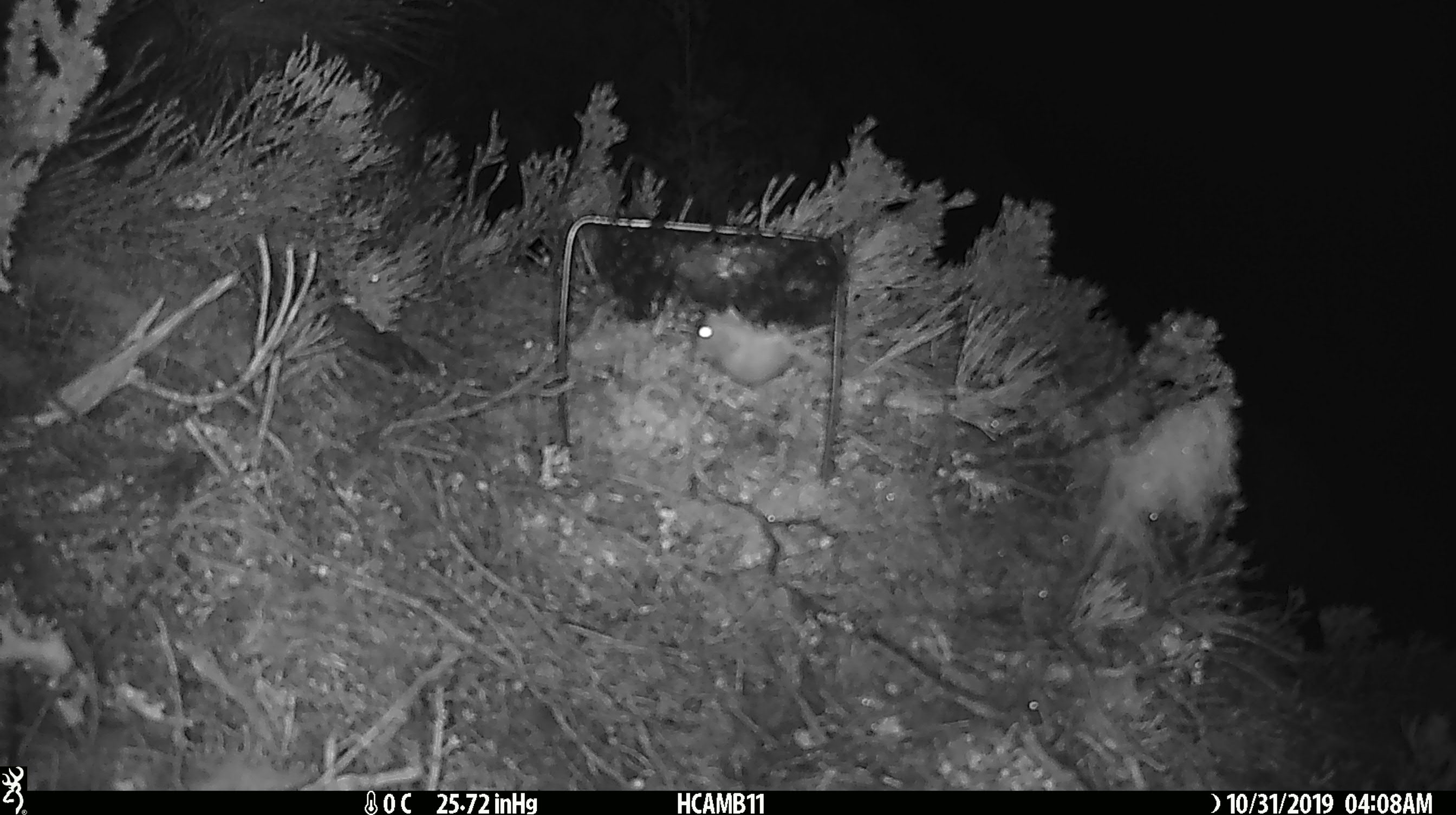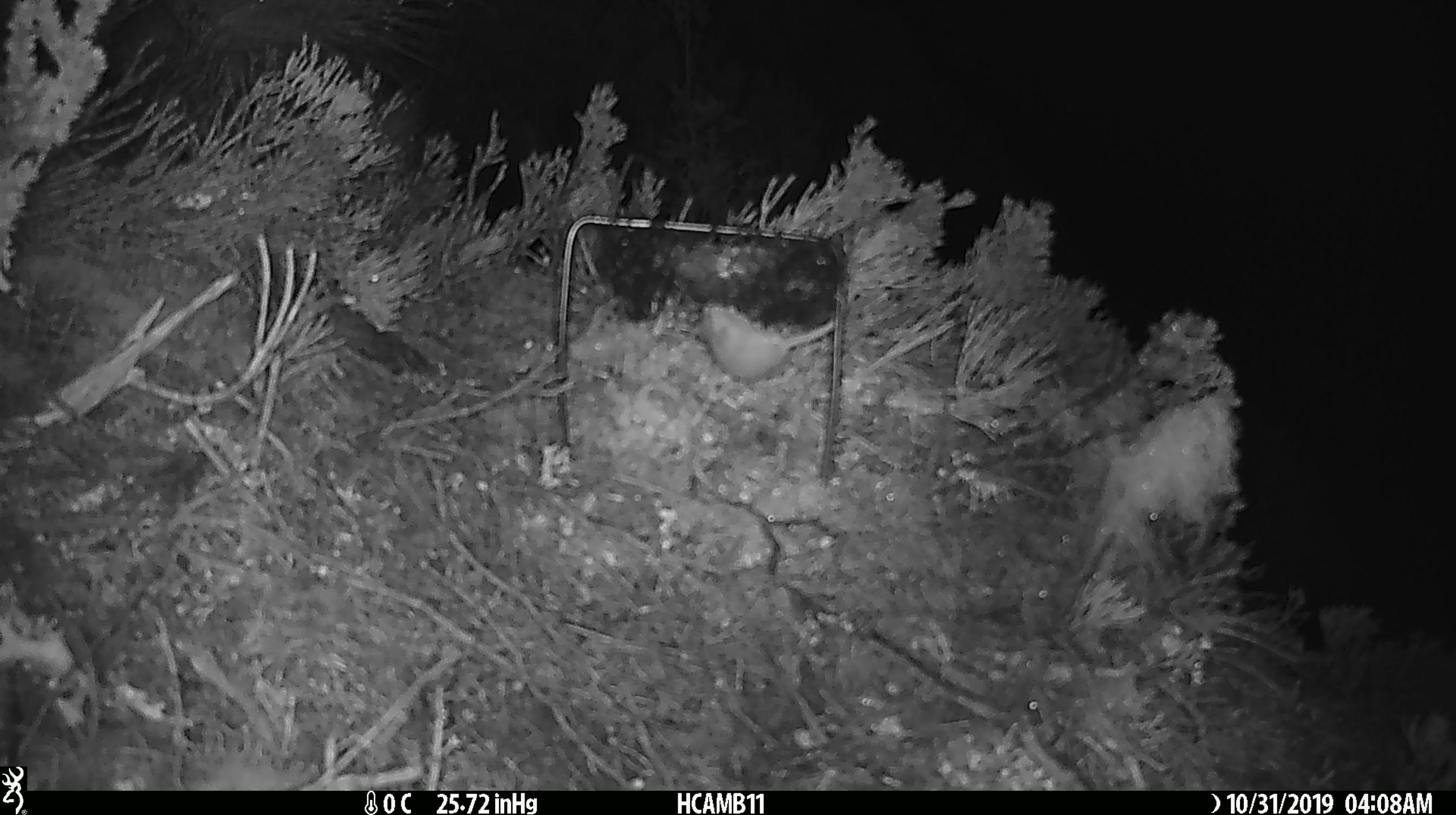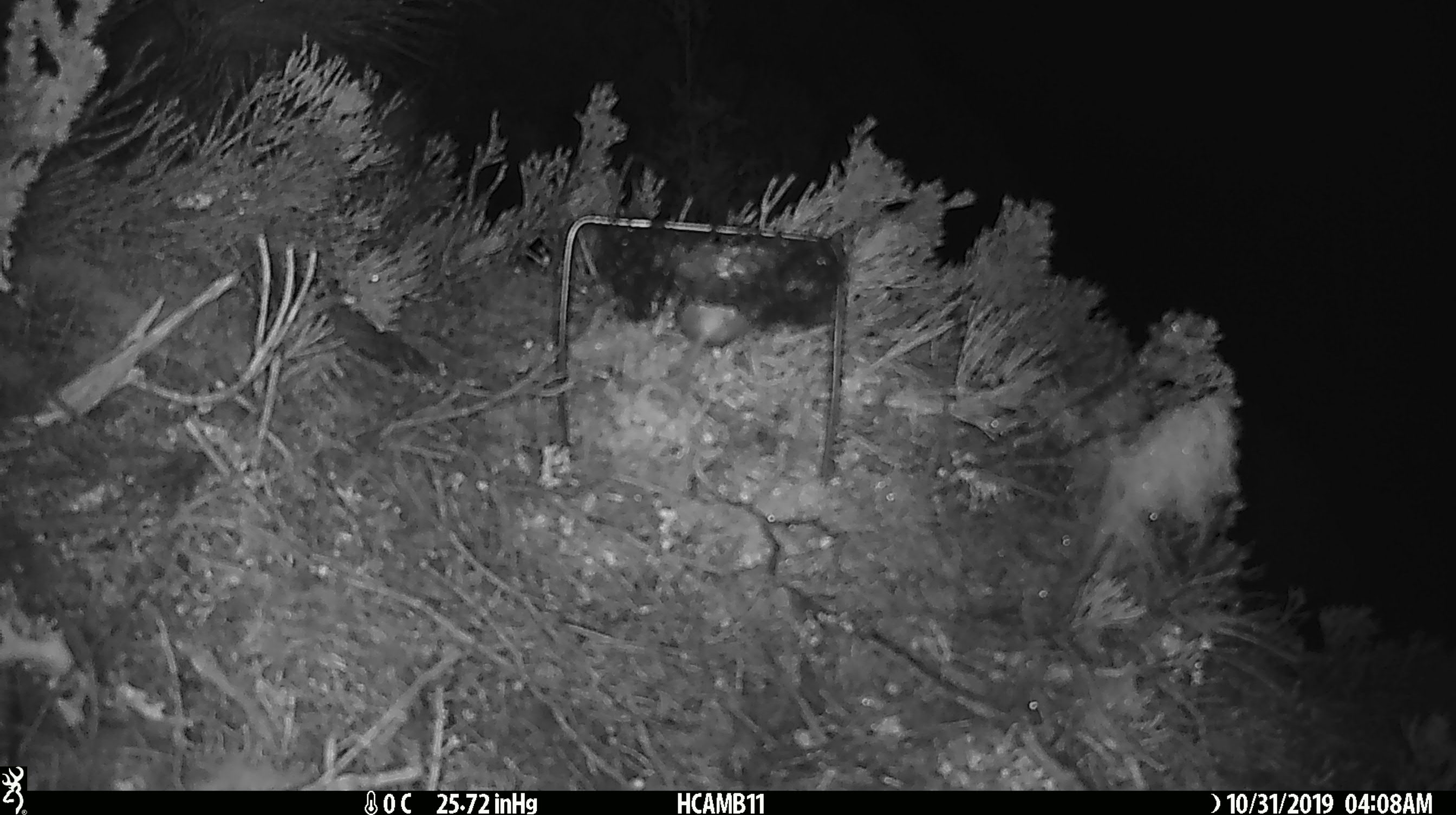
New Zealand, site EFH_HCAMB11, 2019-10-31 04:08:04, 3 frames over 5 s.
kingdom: Animalia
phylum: Chordata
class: Mammalia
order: Rodentia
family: Muridae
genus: Mus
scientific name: Mus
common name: mouse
Mouse (Mus).